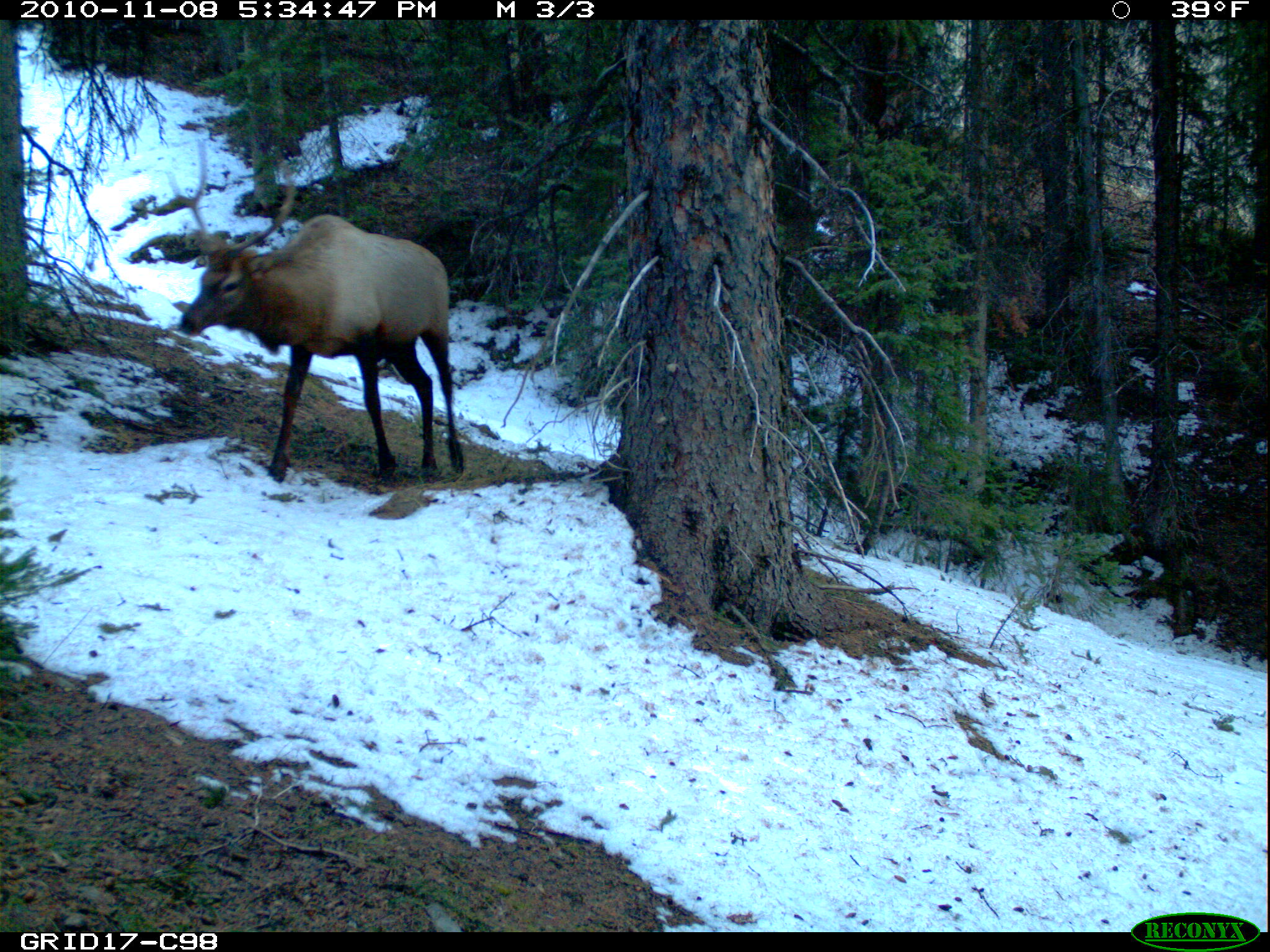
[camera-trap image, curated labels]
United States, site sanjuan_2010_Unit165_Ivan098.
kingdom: Animalia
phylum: Chordata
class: Mammalia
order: Artiodactyla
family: Cervidae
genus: Cervus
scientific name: Cervus elaphus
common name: red deer